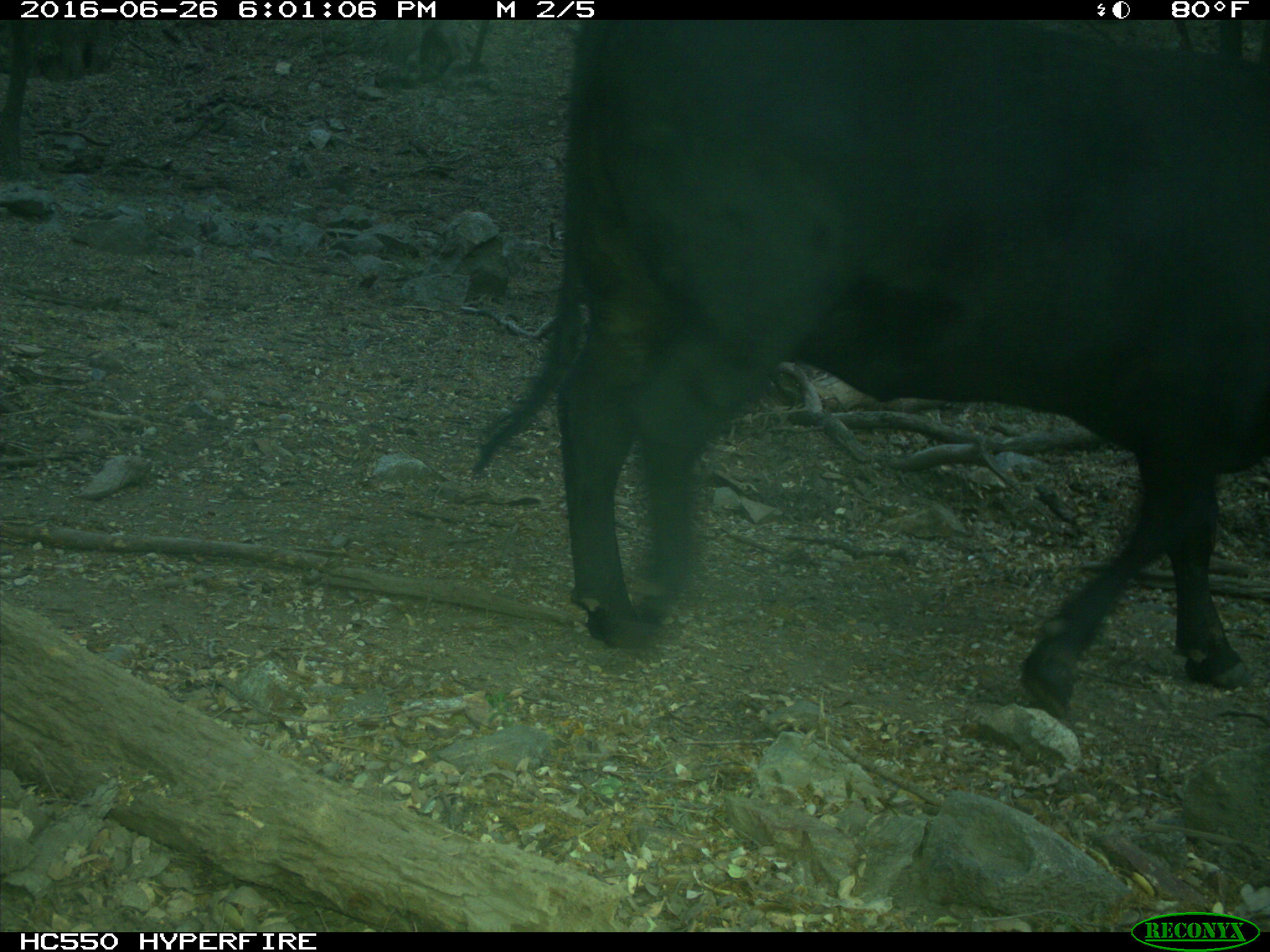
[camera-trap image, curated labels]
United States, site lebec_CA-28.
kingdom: Animalia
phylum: Chordata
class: Mammalia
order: Artiodactyla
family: Bovidae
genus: Bos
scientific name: Bos taurus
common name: domestic cow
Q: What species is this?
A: Bos taurus (domestic cow).